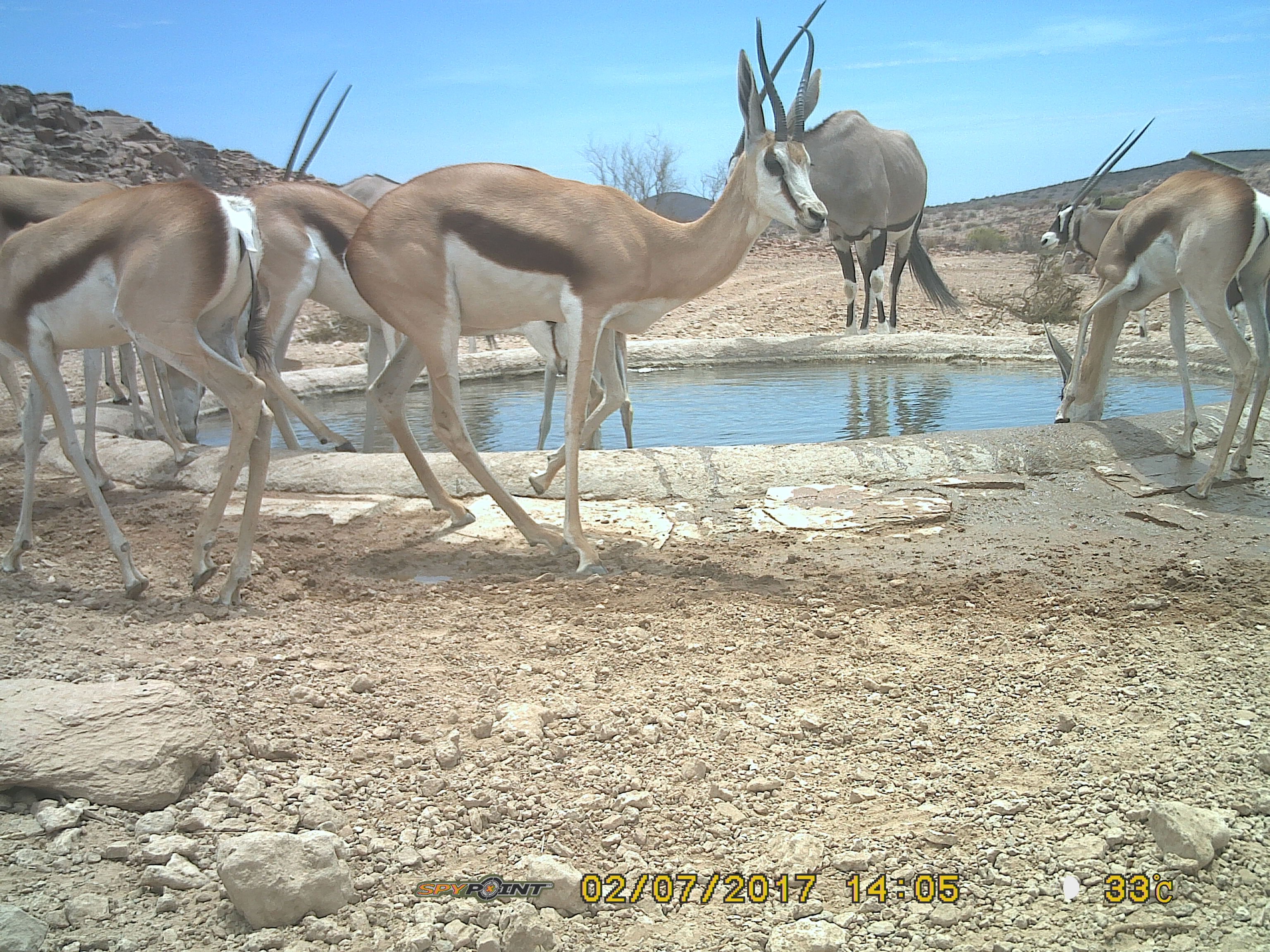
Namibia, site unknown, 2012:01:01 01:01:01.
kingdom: Animalia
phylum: Chordata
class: Mammalia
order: Artiodactyla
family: Bovidae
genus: Antidorcas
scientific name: Antidorcas marsupialis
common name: springbok